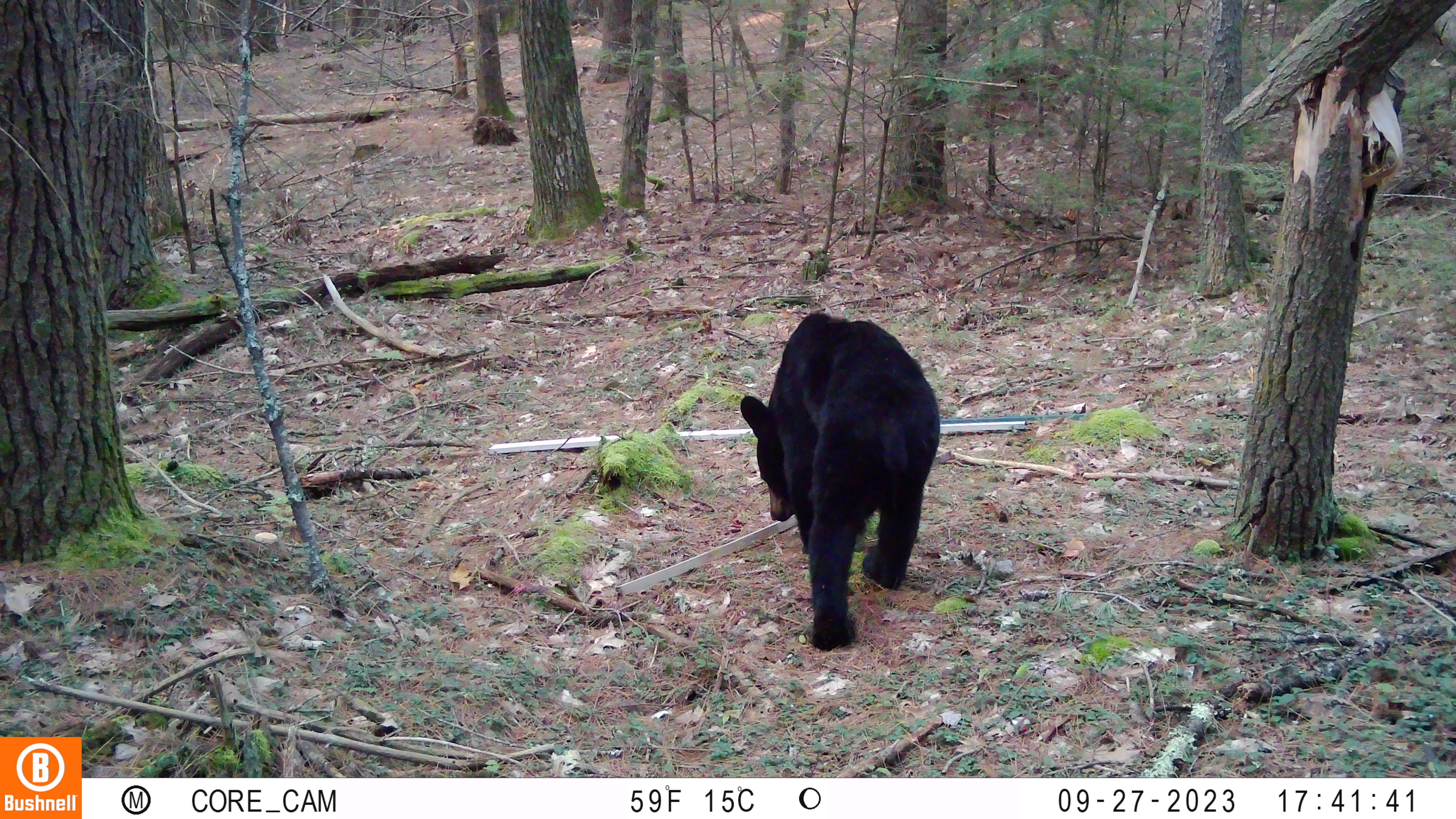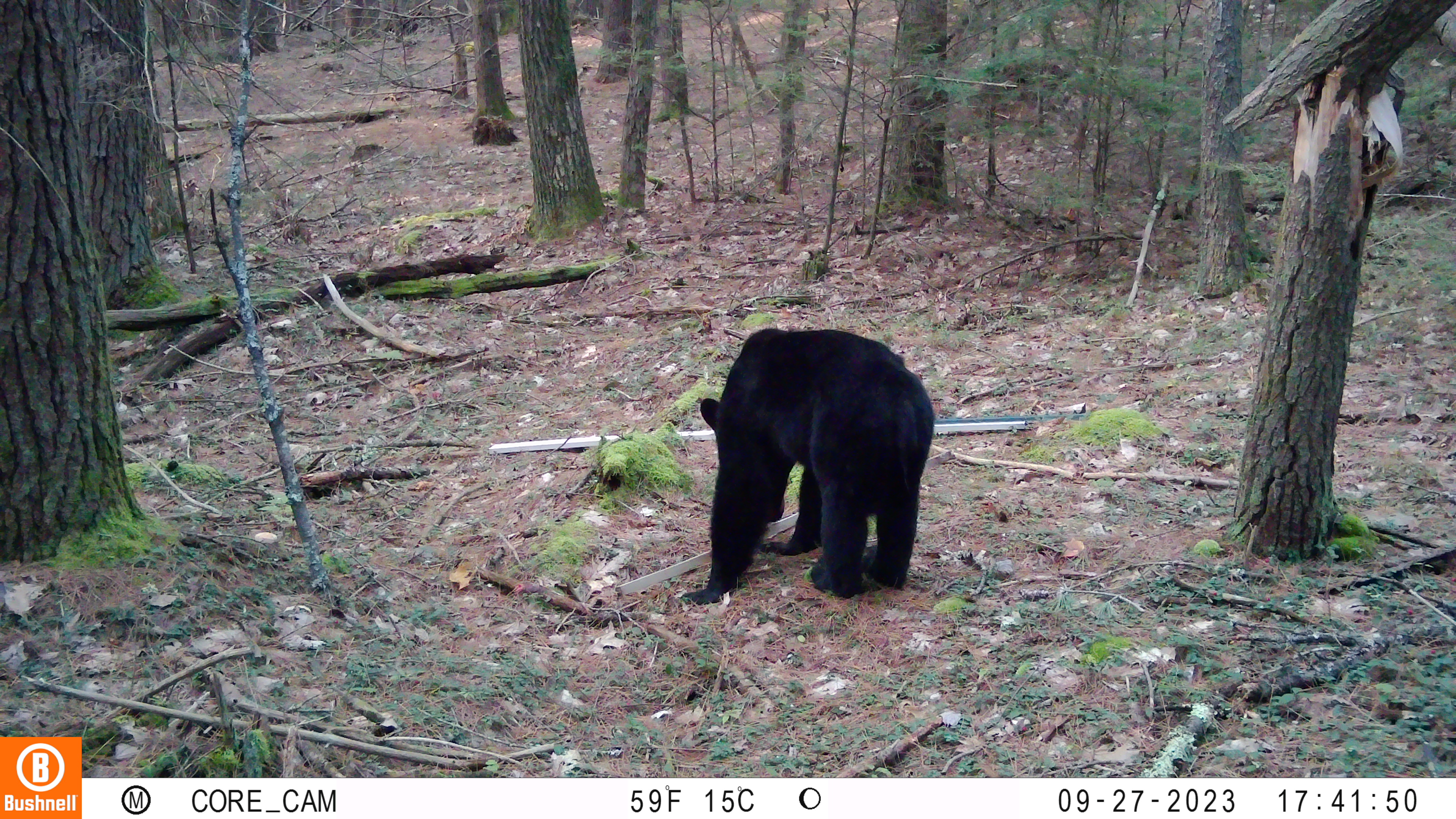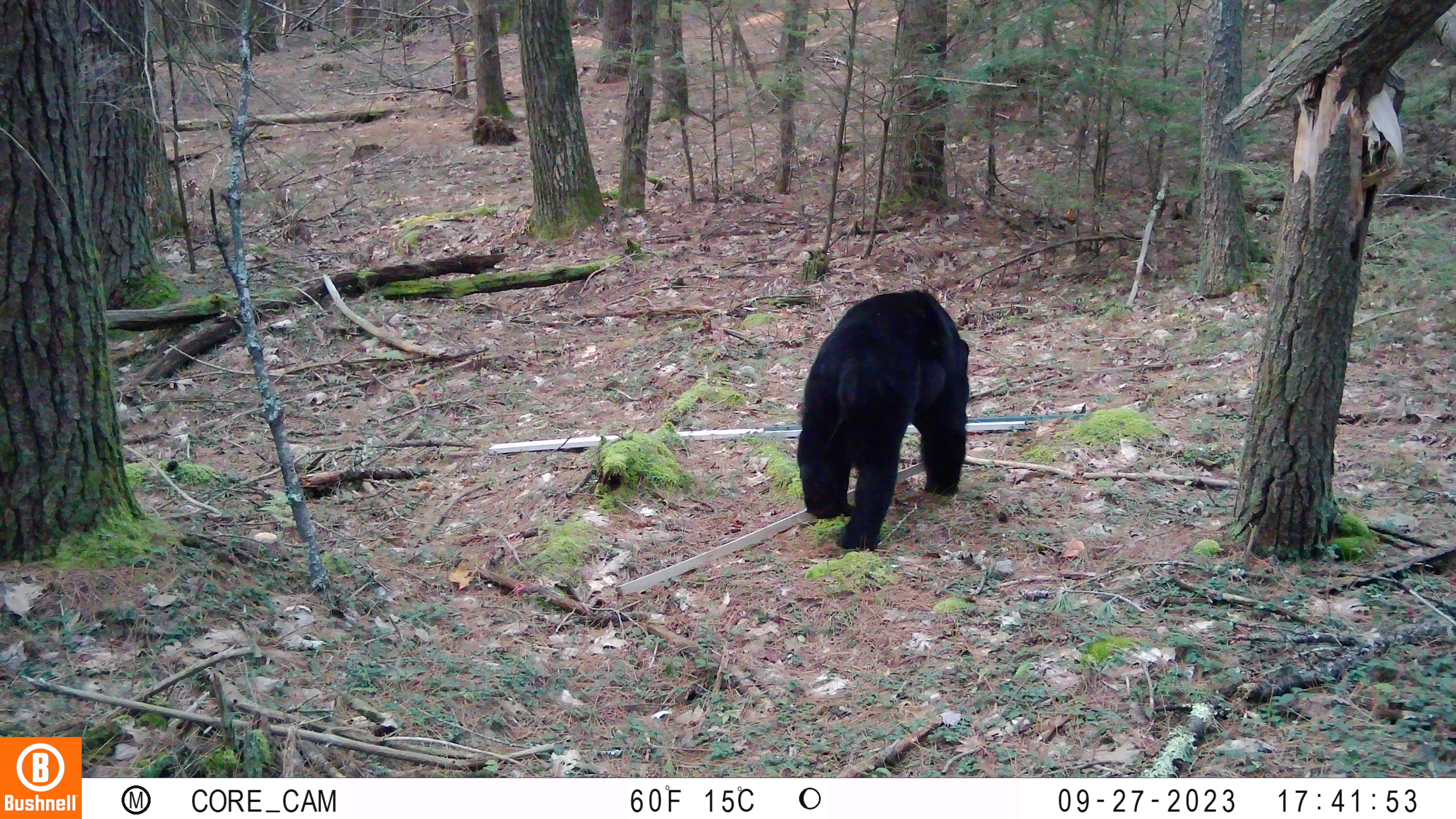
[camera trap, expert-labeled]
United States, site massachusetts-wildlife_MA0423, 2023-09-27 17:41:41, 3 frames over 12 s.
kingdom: Animalia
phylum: Chordata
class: Mammalia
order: Carnivora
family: Ursidae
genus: Ursus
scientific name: Ursus americanus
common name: black bear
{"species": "black bear (Ursus americanus)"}